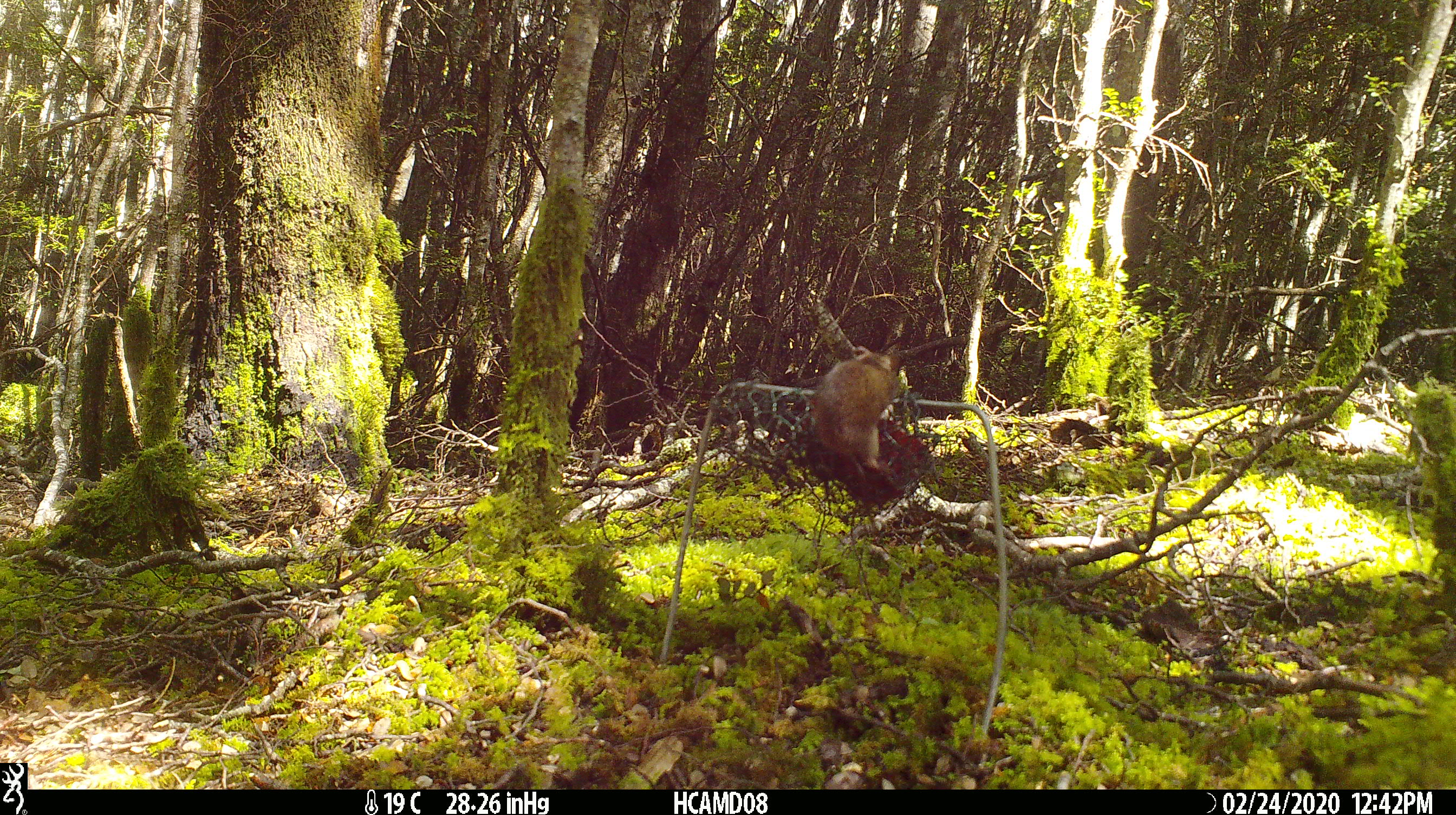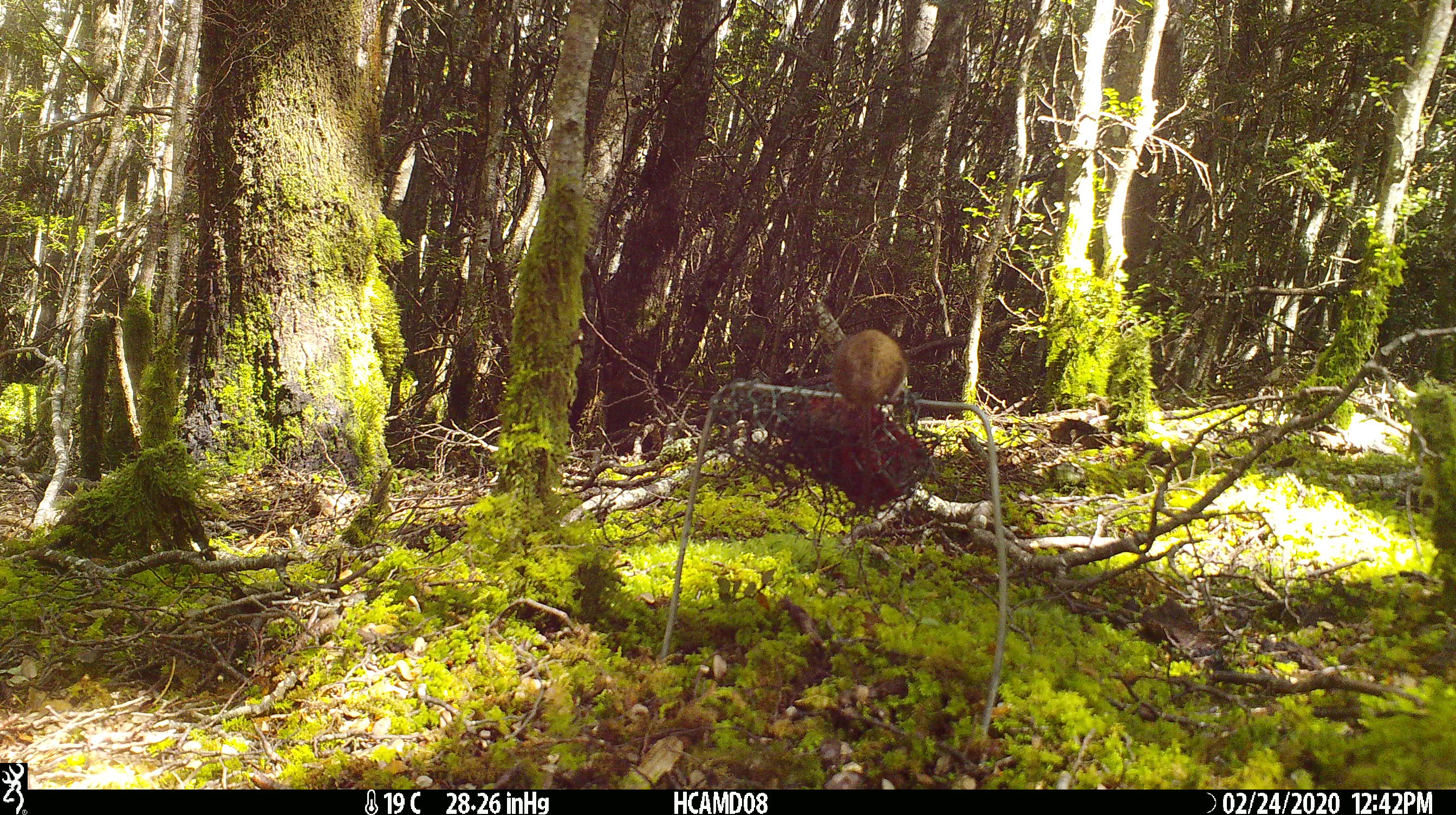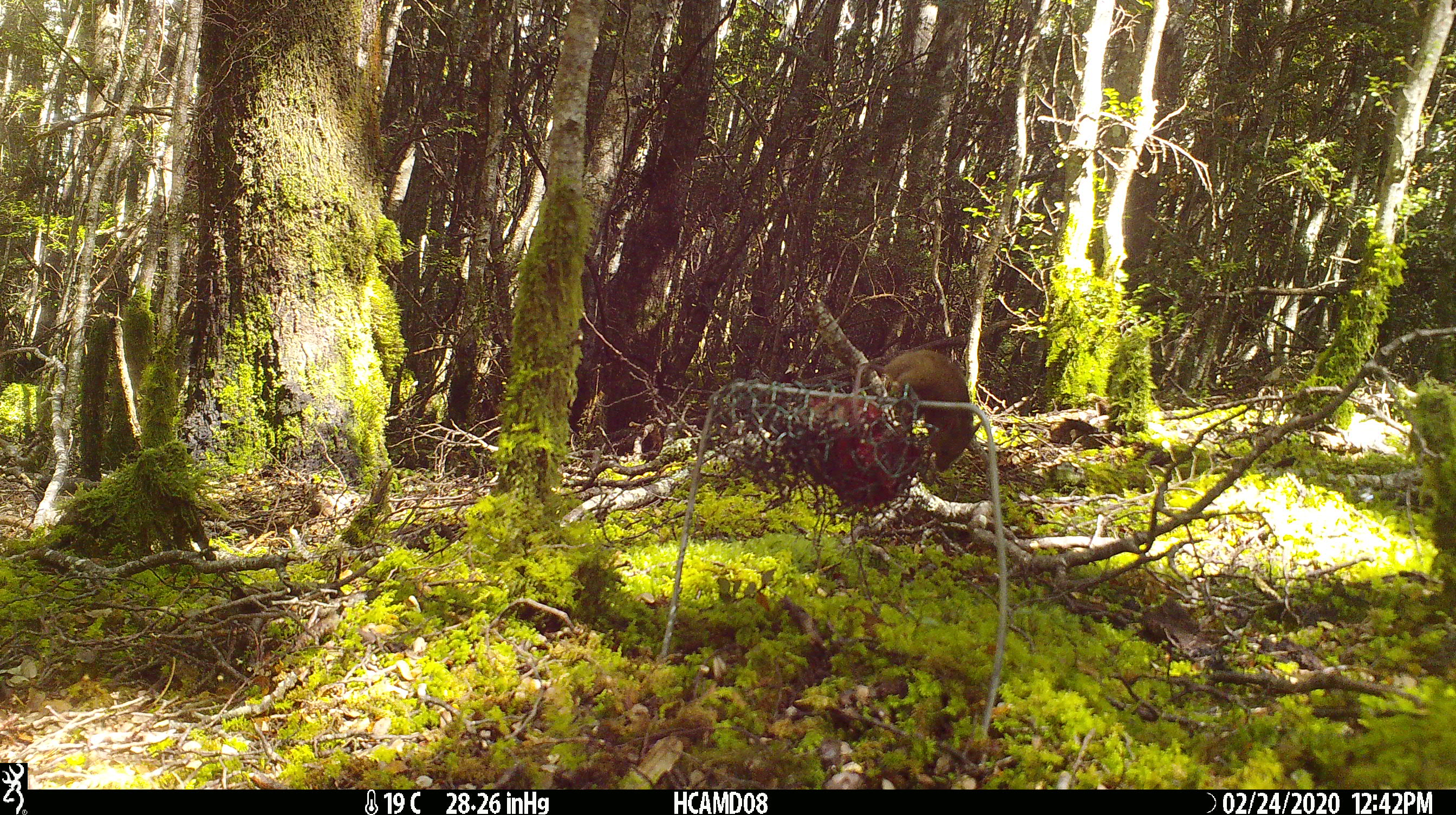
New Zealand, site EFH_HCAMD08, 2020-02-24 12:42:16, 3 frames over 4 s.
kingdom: Animalia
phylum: Chordata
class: Mammalia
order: Rodentia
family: Muridae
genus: Mus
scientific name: Mus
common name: mouse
Mouse (Mus).